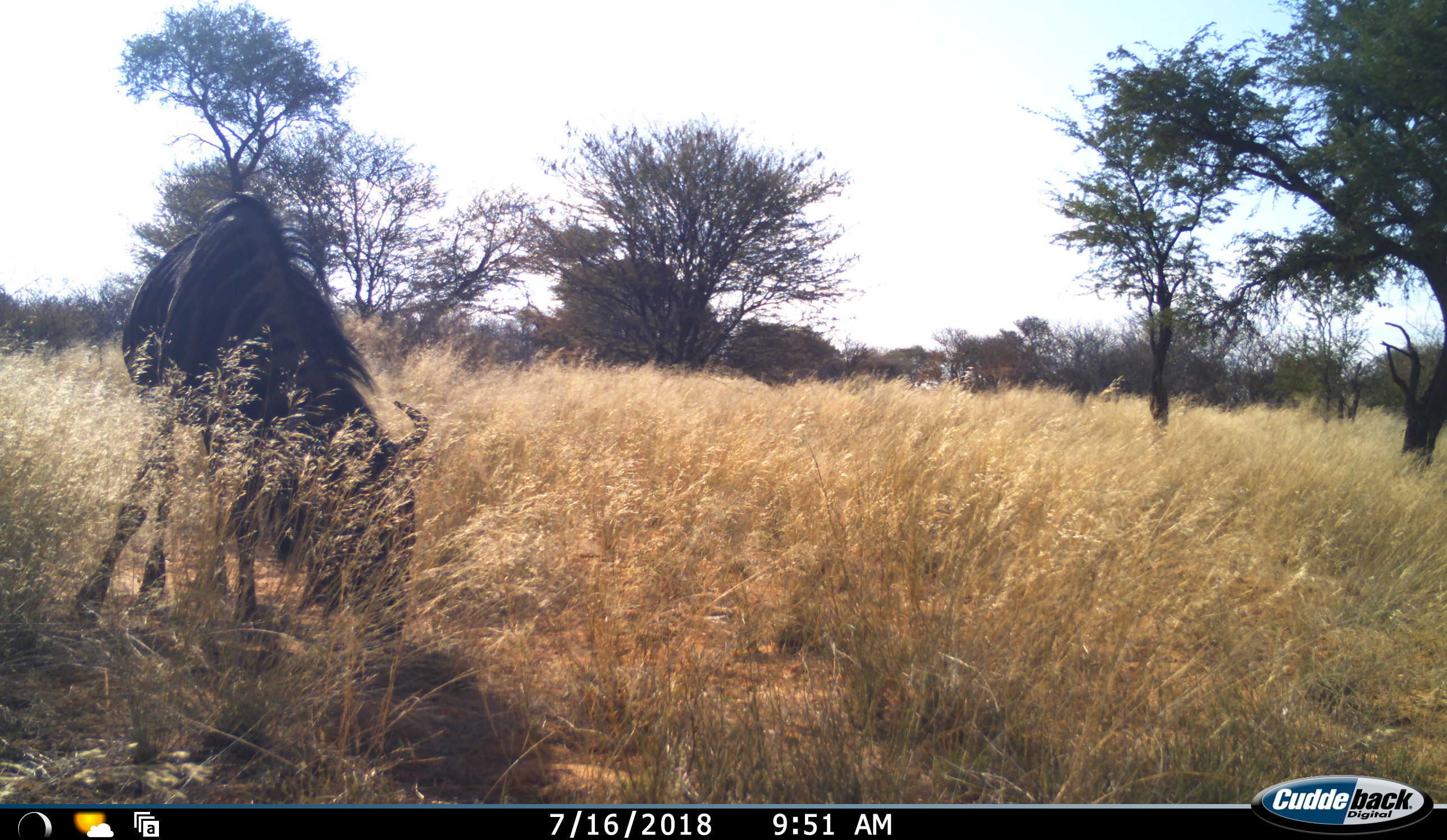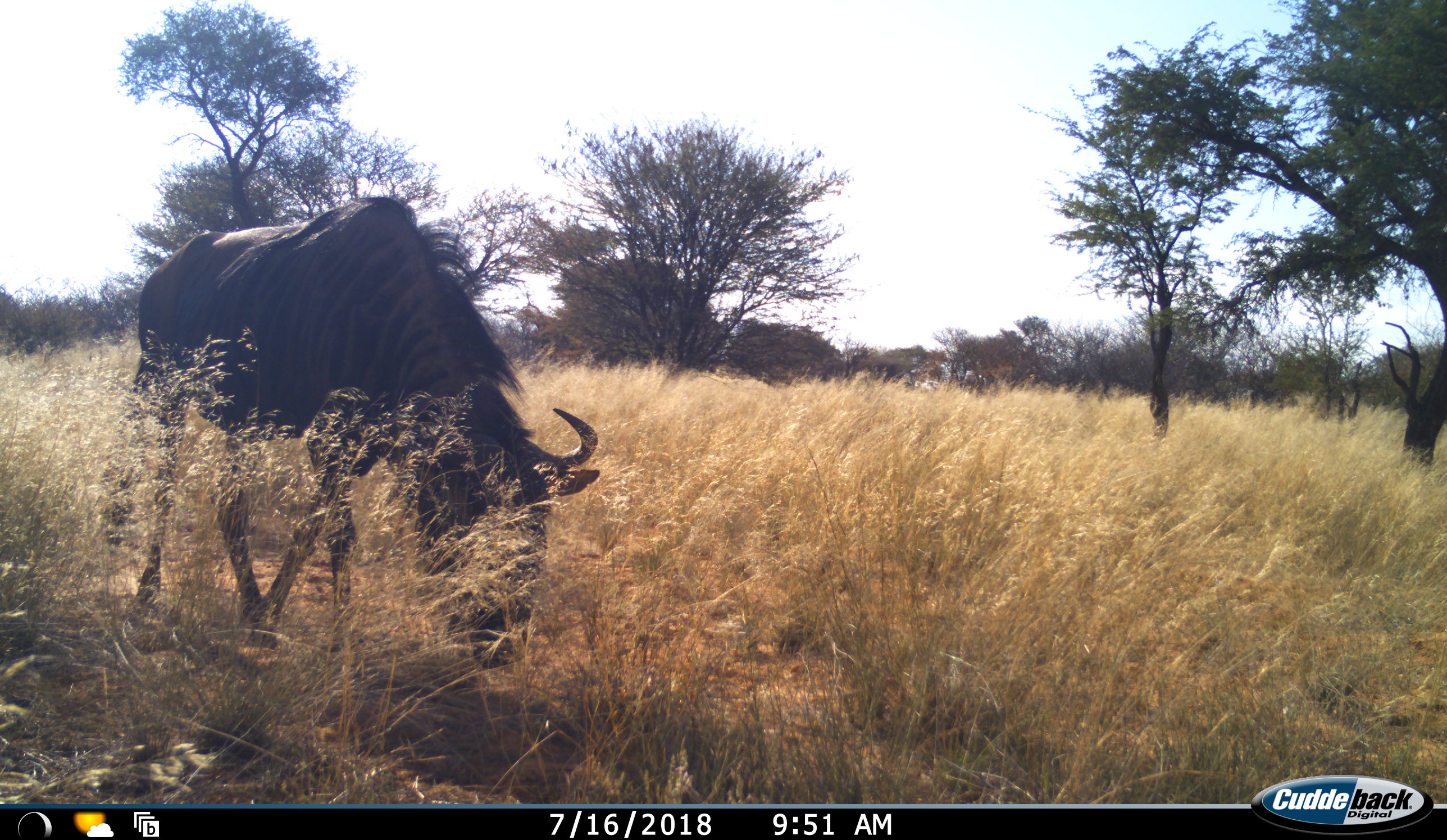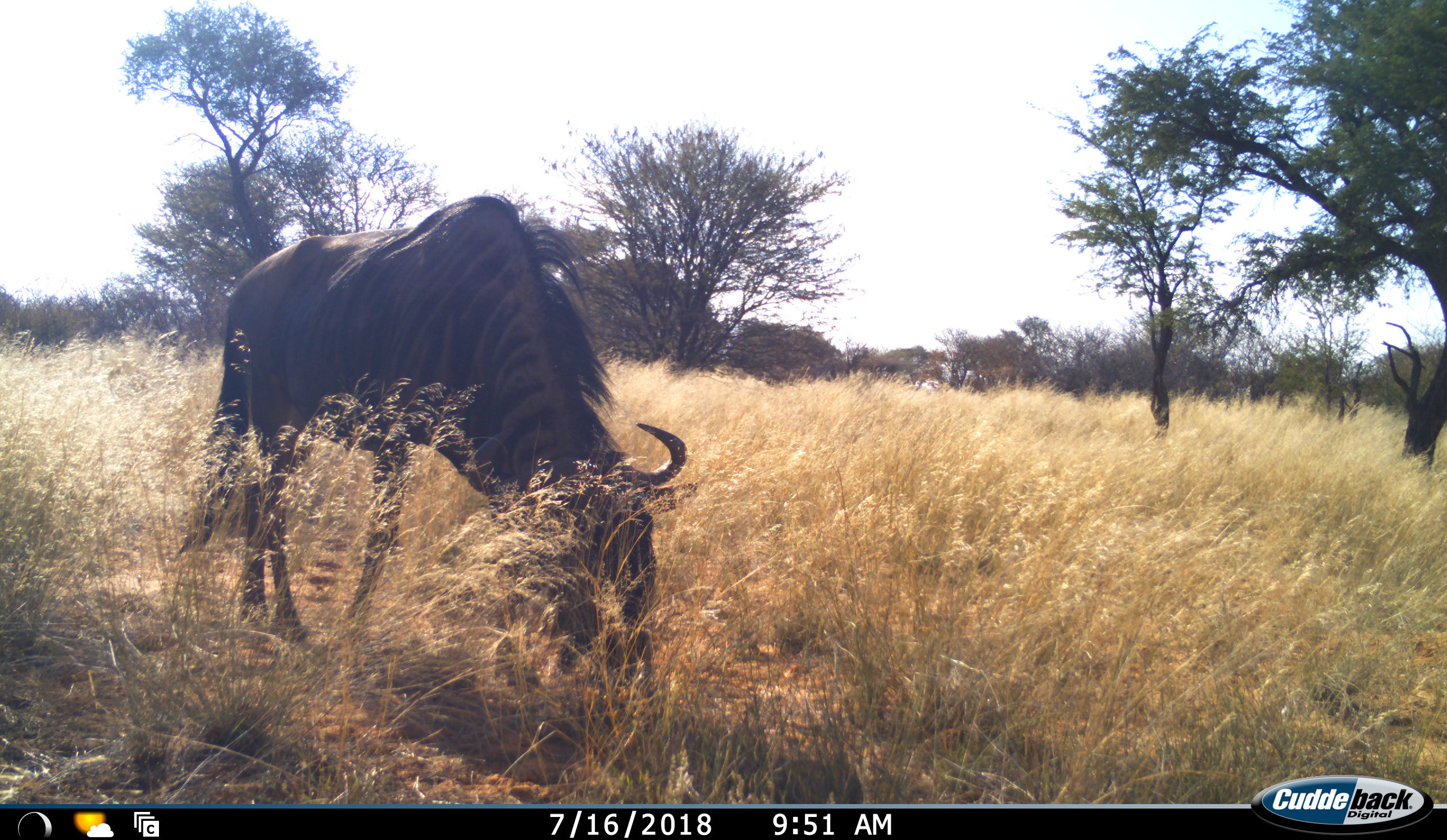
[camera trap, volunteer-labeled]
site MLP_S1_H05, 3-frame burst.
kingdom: Animalia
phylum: Chordata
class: Mammalia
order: Artiodactyla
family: Bovidae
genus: Connochaetes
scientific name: Connochaetes taurinus taurinus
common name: blue wildebeest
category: wildebeestblue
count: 1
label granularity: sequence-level